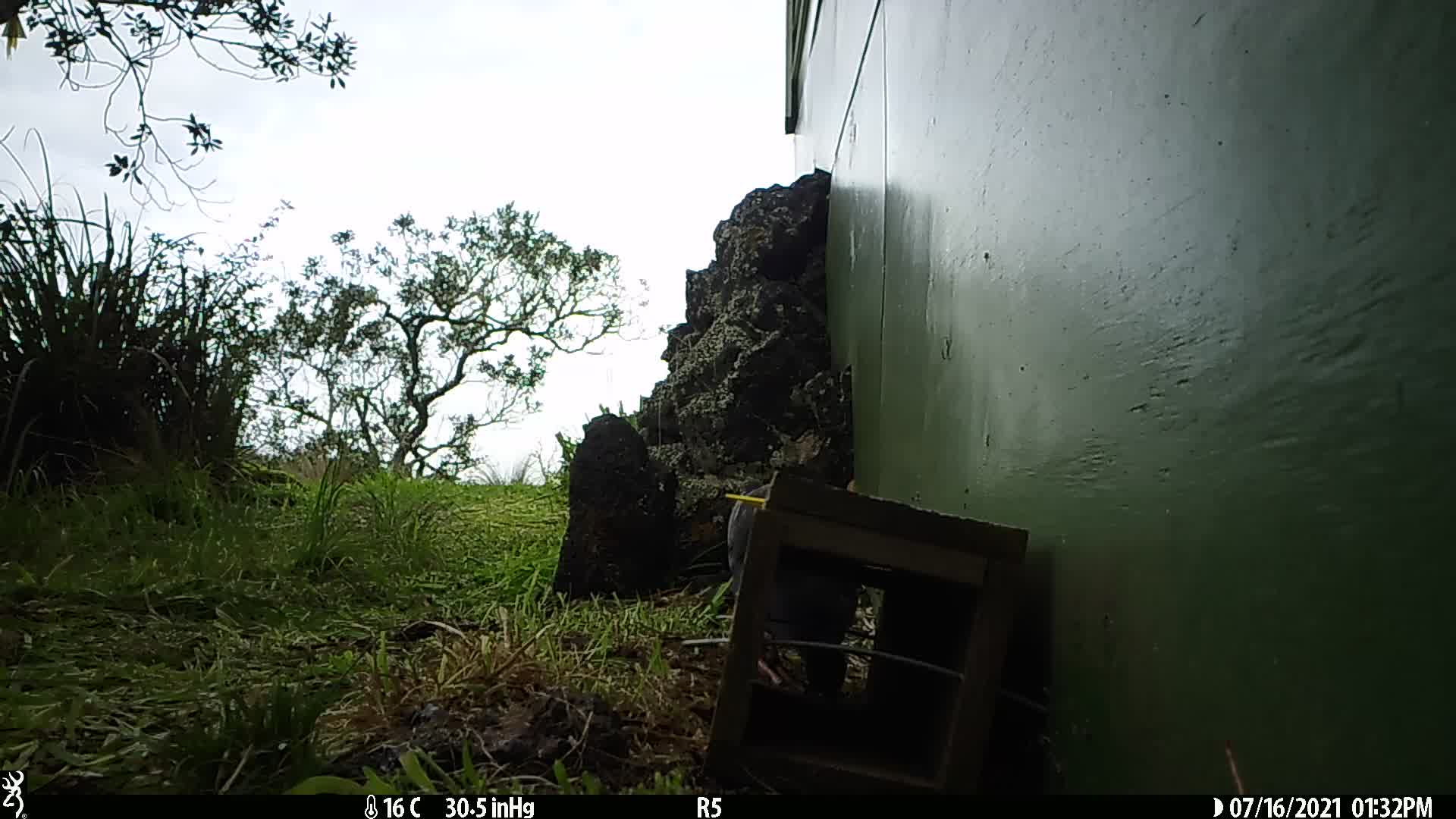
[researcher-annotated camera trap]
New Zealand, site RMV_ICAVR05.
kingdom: Animalia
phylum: Chordata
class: Aves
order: Gruiformes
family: Rallidae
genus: Porphyrio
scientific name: Porphyrio melanotus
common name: australasian swamphen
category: pukeko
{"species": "pukeko (australasian swamphen) (Porphyrio melanotus)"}